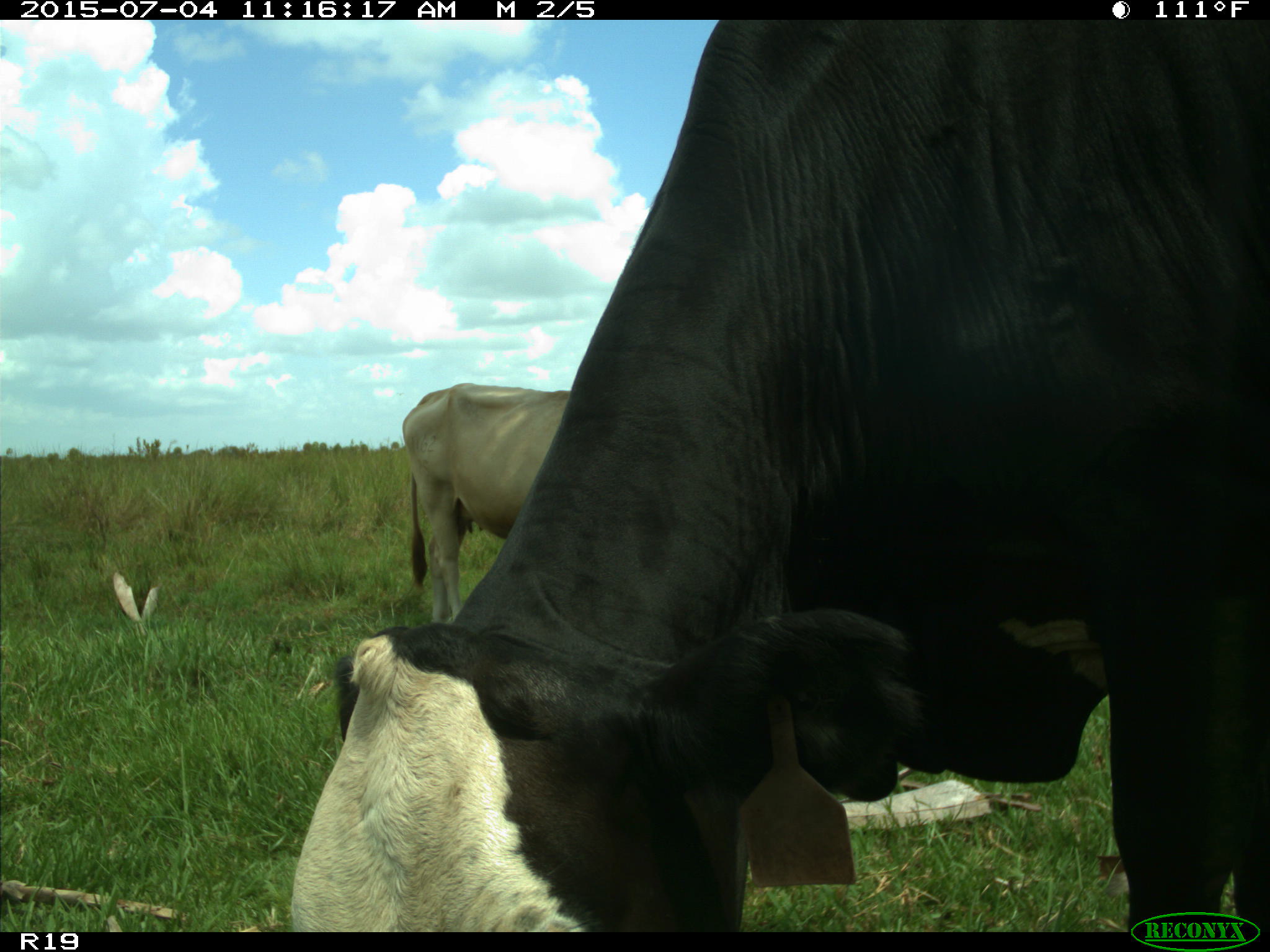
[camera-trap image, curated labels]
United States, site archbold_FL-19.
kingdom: Animalia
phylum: Chordata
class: Mammalia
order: Artiodactyla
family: Bovidae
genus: Bos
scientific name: Bos taurus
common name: domestic cow